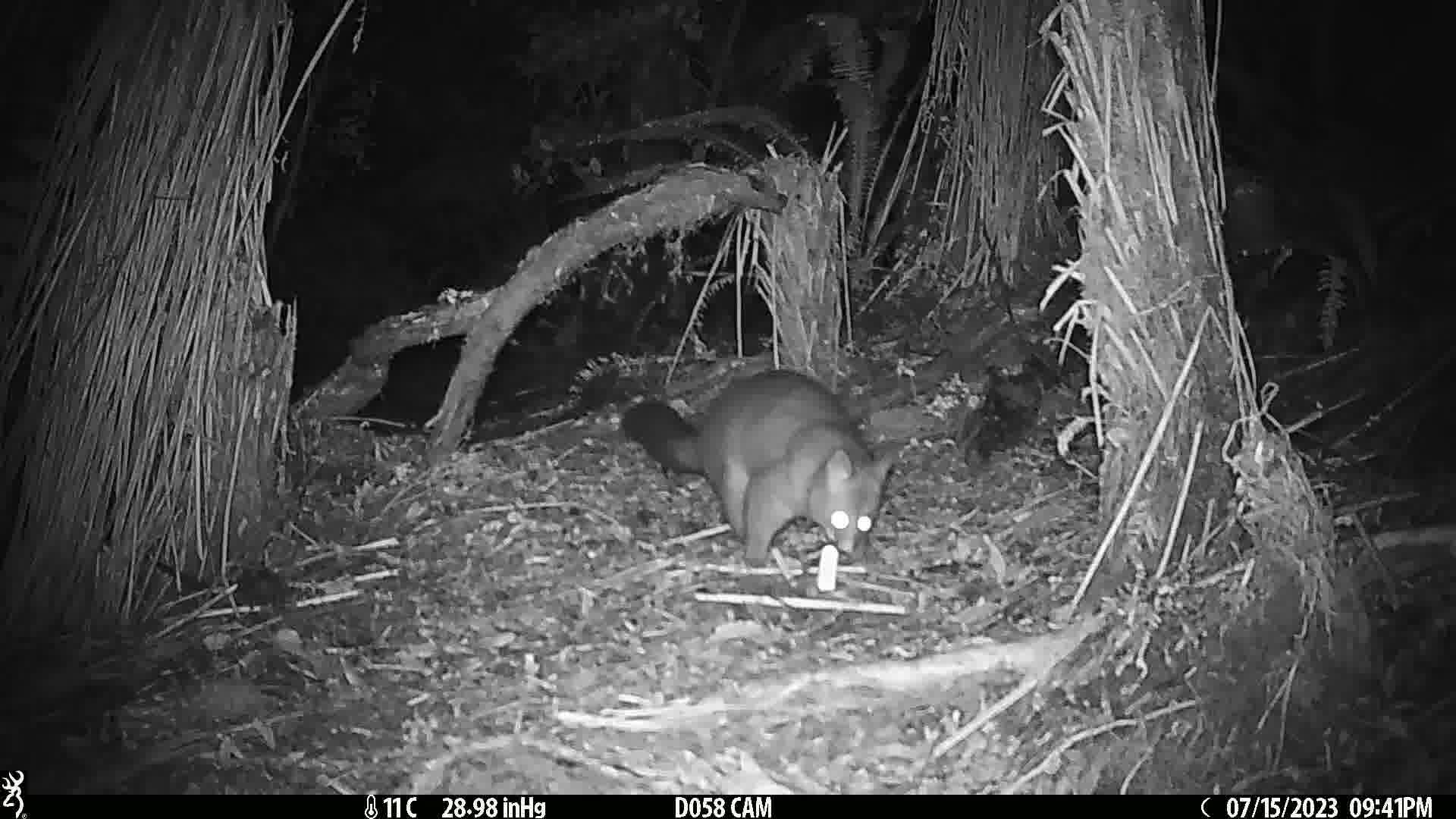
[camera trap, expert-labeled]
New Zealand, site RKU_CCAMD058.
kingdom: Animalia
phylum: Chordata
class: Mammalia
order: Diprotodontia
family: Phalangeridae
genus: Trichosurus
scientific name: Trichosurus vulpecula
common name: common brushtail possum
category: possum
Possum (common brushtail possum) (Trichosurus vulpecula).